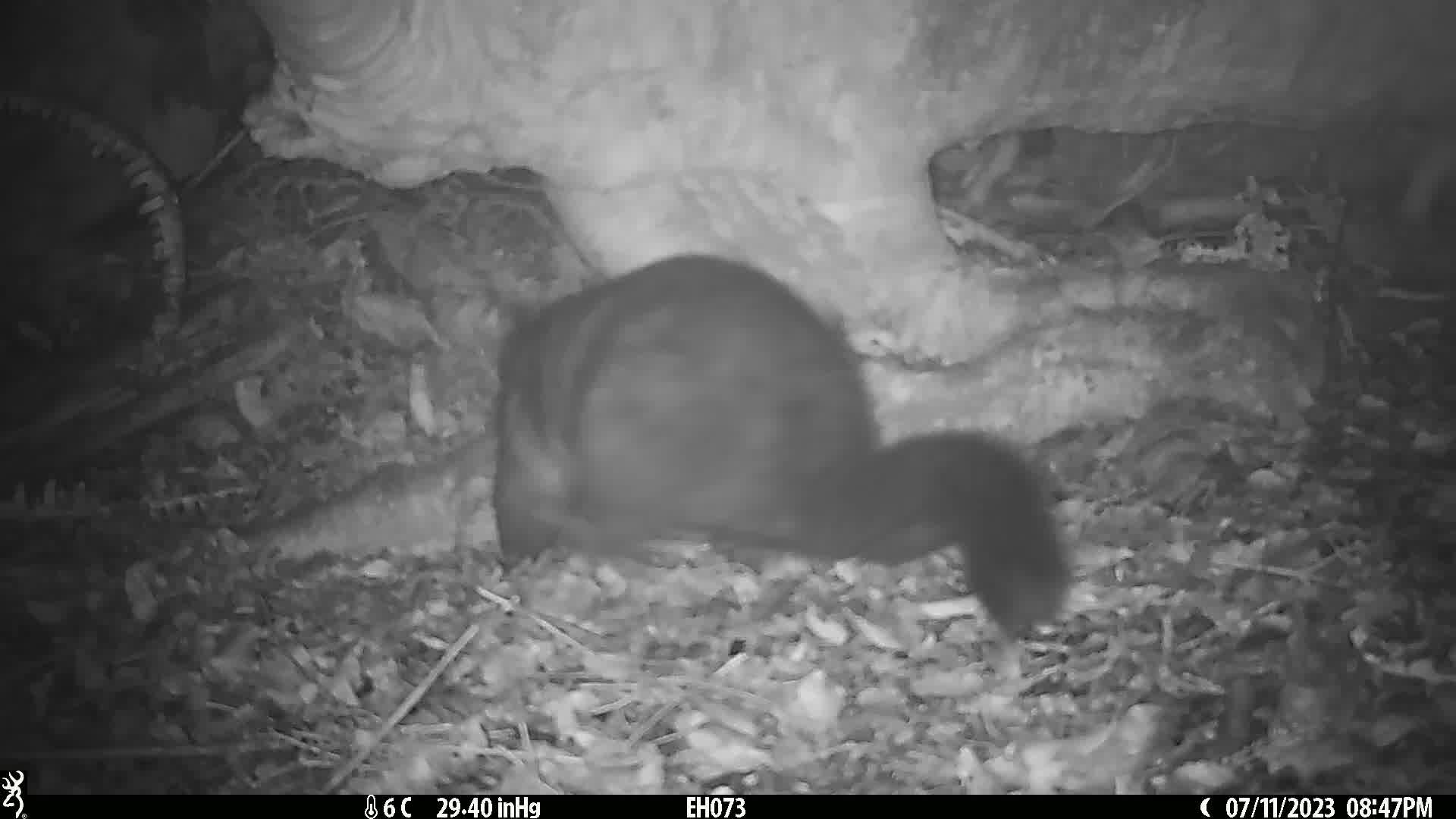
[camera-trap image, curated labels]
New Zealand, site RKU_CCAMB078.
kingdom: Animalia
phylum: Chordata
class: Mammalia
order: Diprotodontia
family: Phalangeridae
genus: Trichosurus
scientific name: Trichosurus vulpecula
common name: common brushtail possum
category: possum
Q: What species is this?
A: Possum (common brushtail possum) (Trichosurus vulpecula).